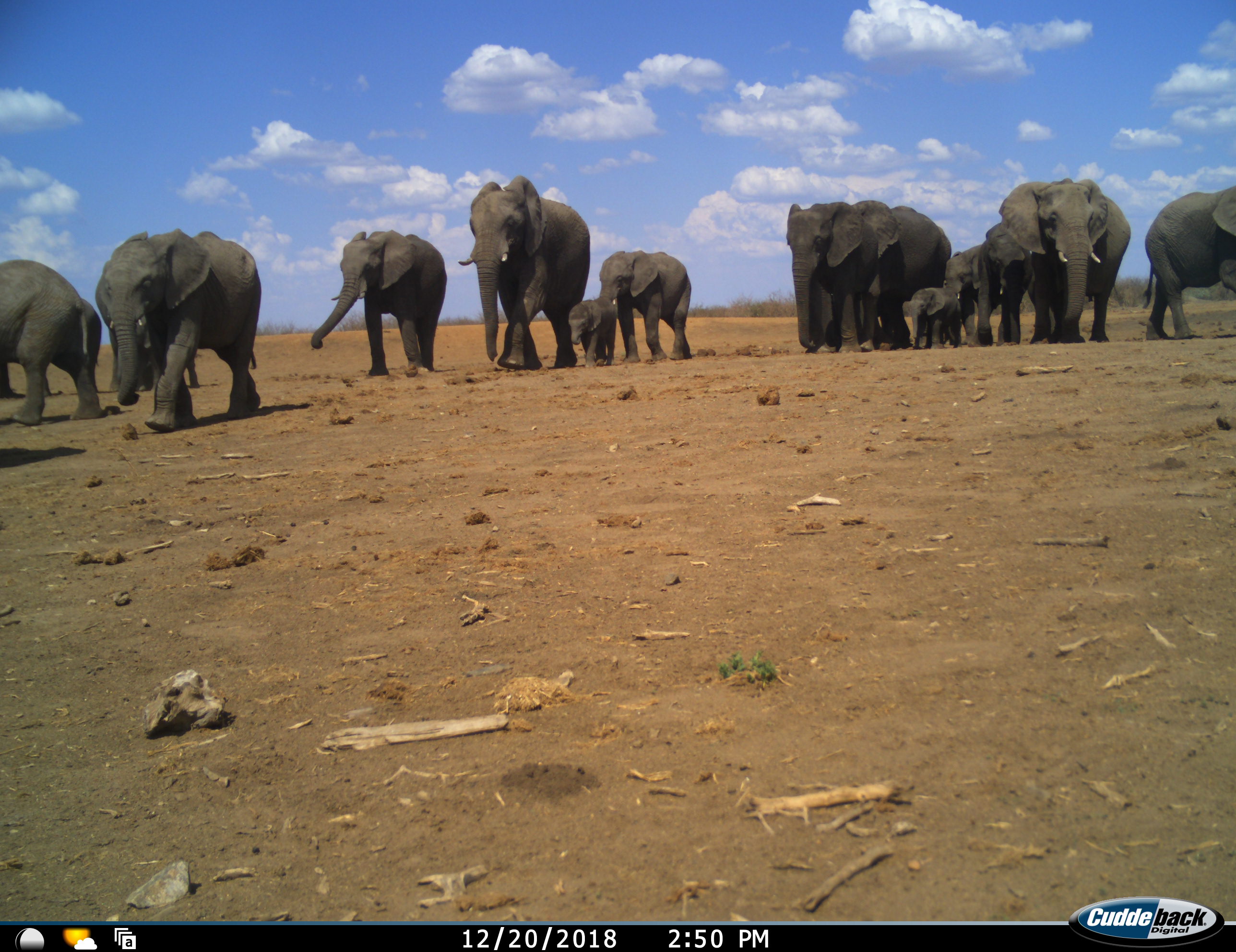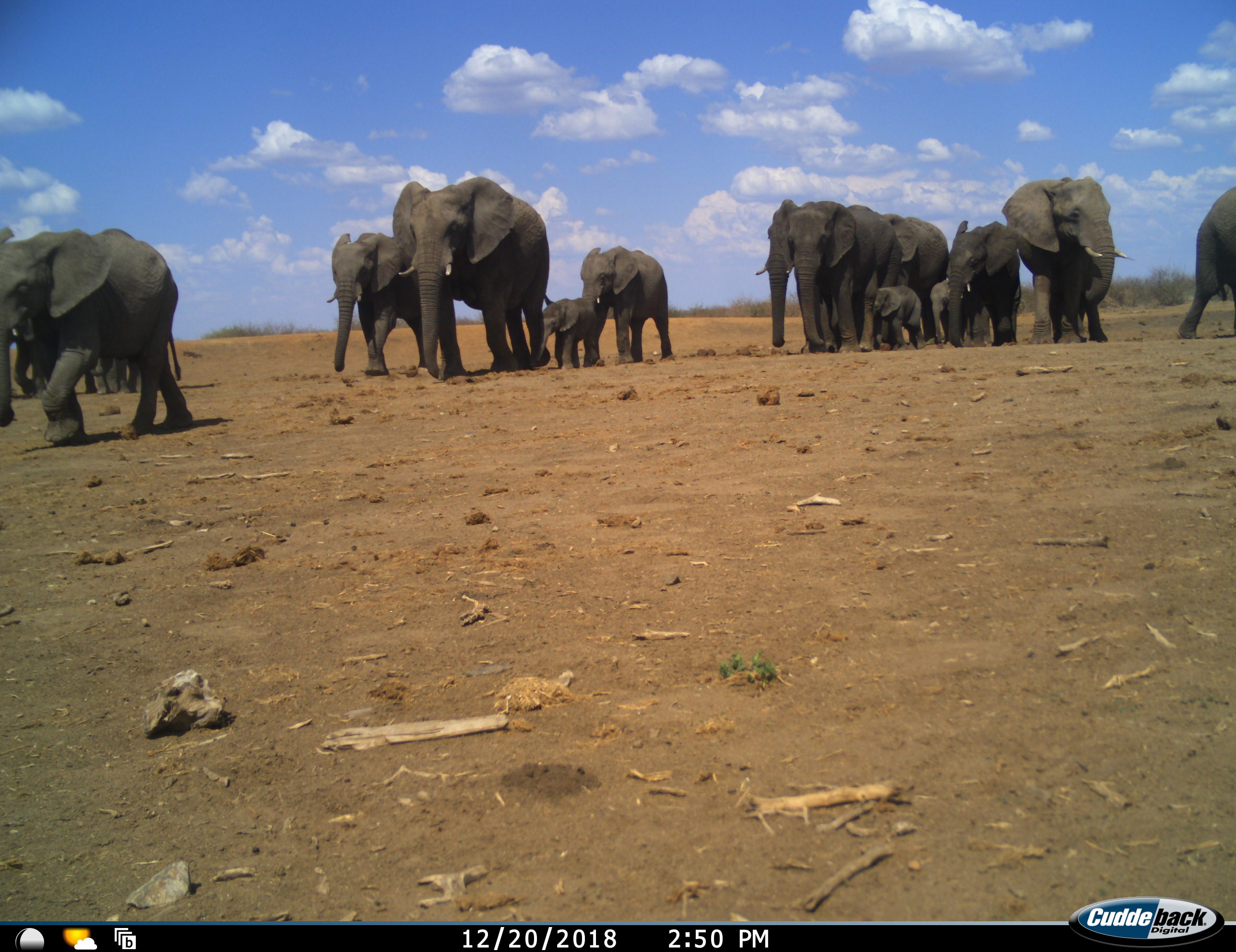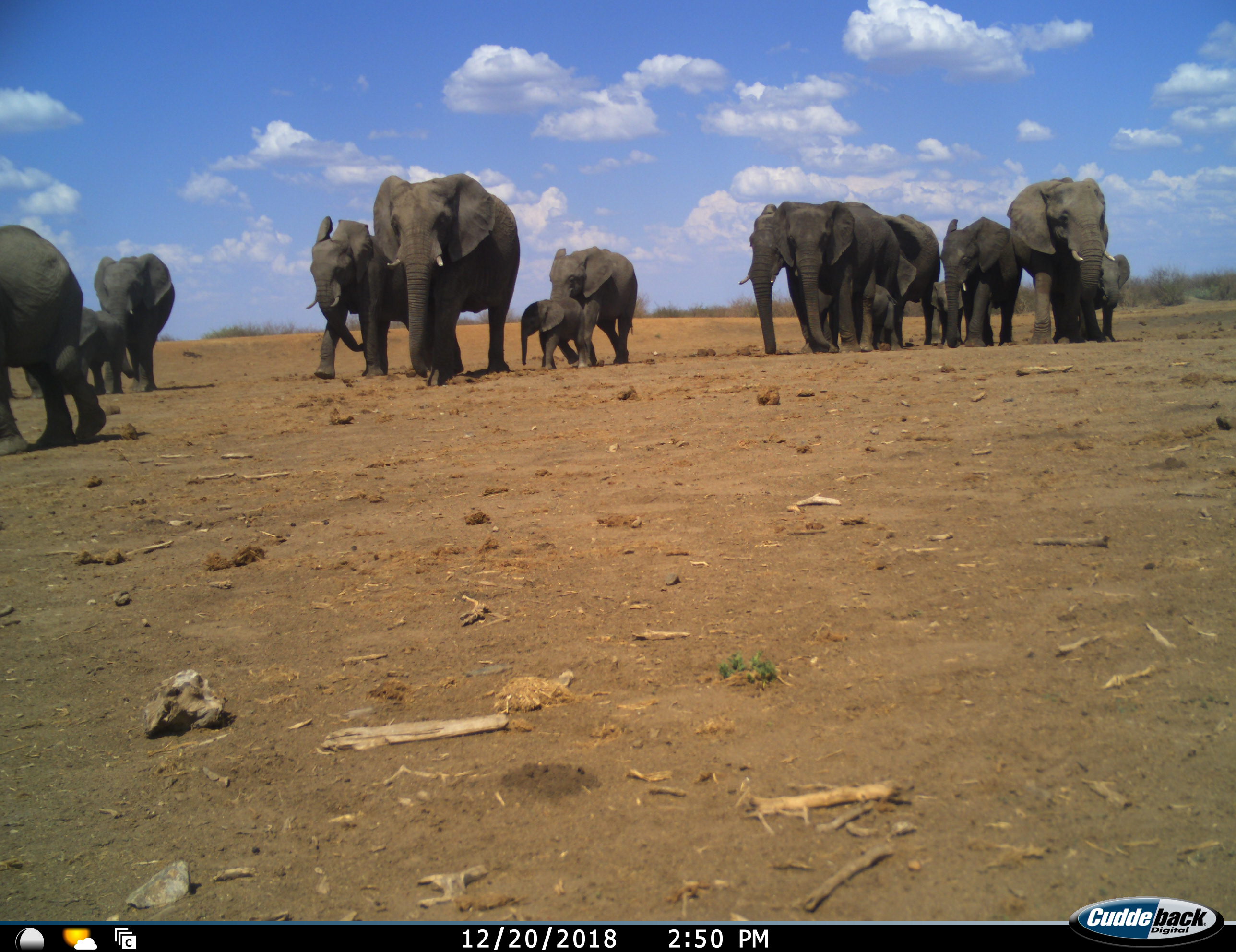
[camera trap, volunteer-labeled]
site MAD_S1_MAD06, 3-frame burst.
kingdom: Animalia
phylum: Chordata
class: Mammalia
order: Proboscidea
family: Elephantidae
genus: Loxodonta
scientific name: Loxodonta africana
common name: african bush elephant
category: elephant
Elephant (african bush elephant) (Loxodonta africana), count 11-50. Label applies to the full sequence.